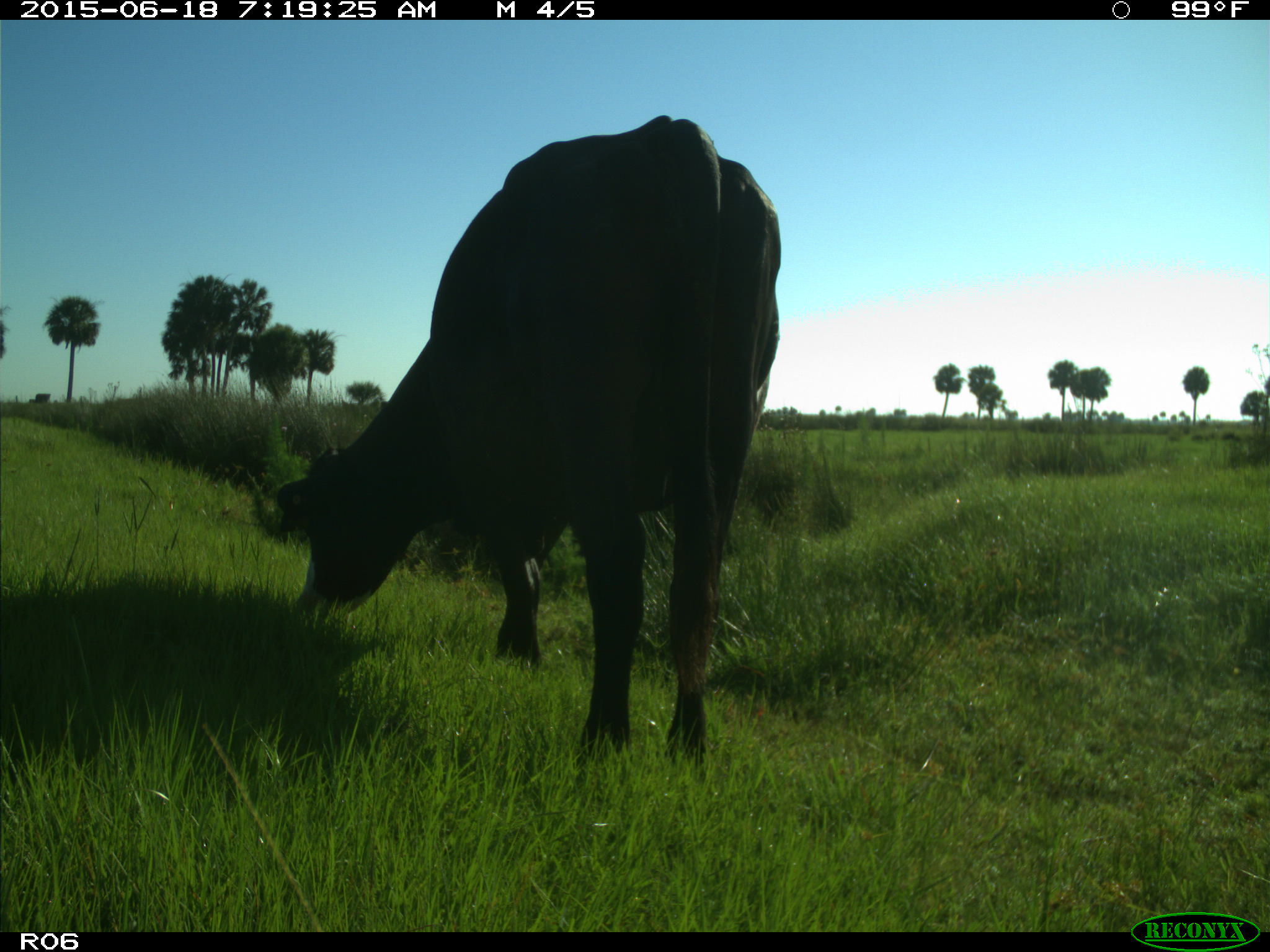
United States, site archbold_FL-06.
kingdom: Animalia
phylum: Chordata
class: Mammalia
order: Artiodactyla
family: Bovidae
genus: Bos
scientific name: Bos taurus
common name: domestic cow